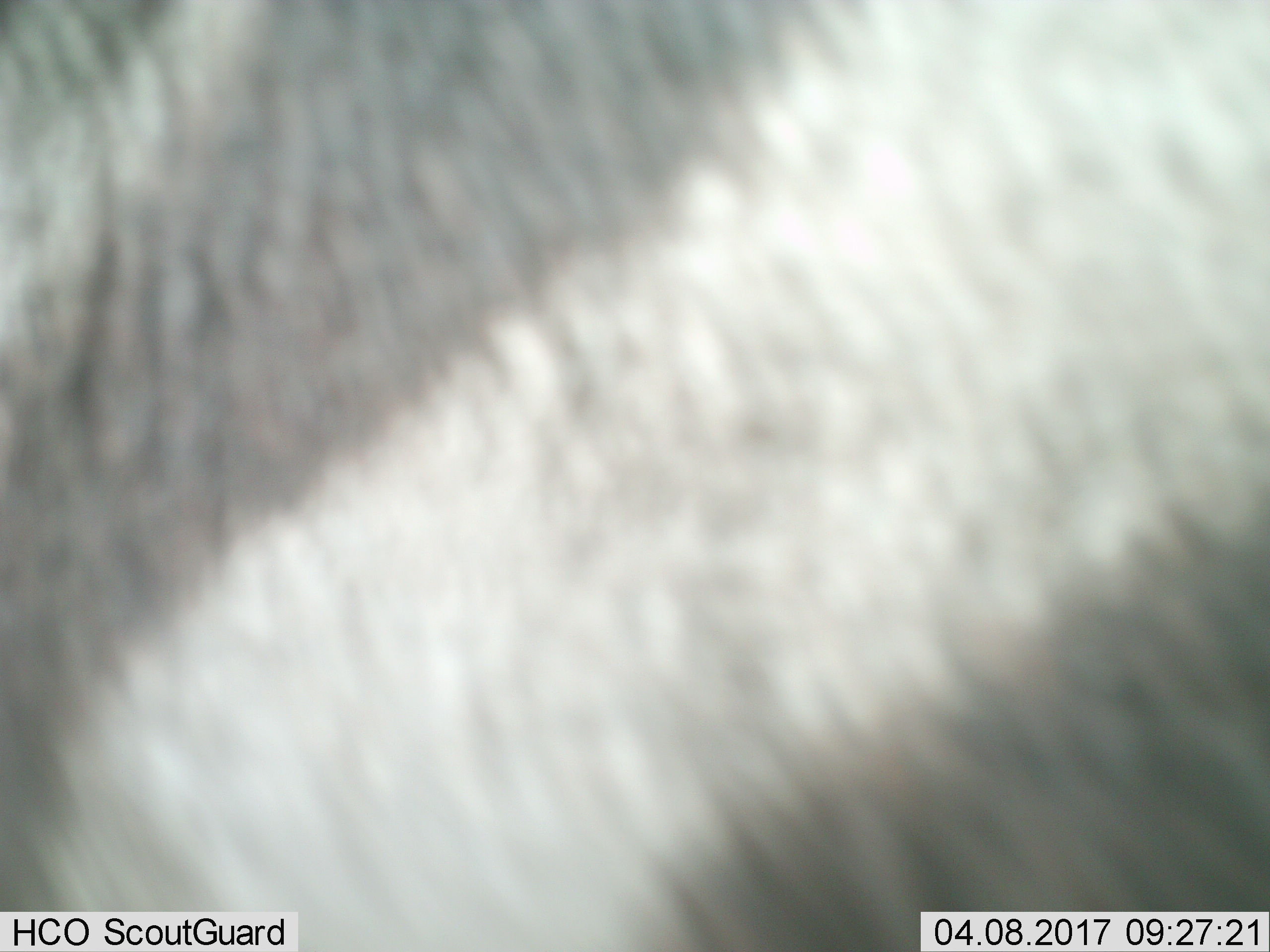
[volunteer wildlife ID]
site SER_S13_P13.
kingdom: Animalia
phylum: Chordata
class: Mammalia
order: Perissodactyla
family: Equidae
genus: Equus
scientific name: Equus quagga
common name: plains zebra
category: zebraplains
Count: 1.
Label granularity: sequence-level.